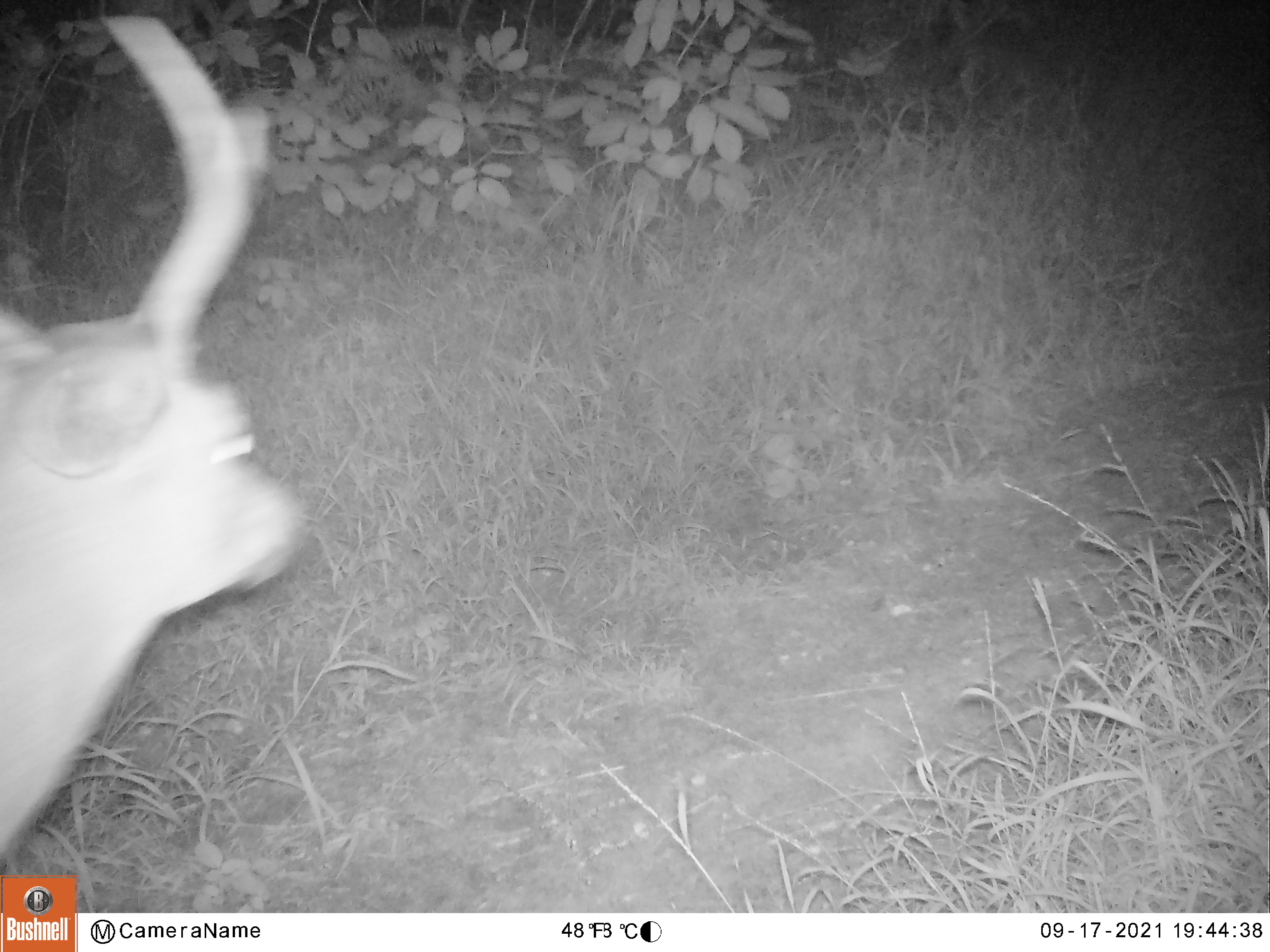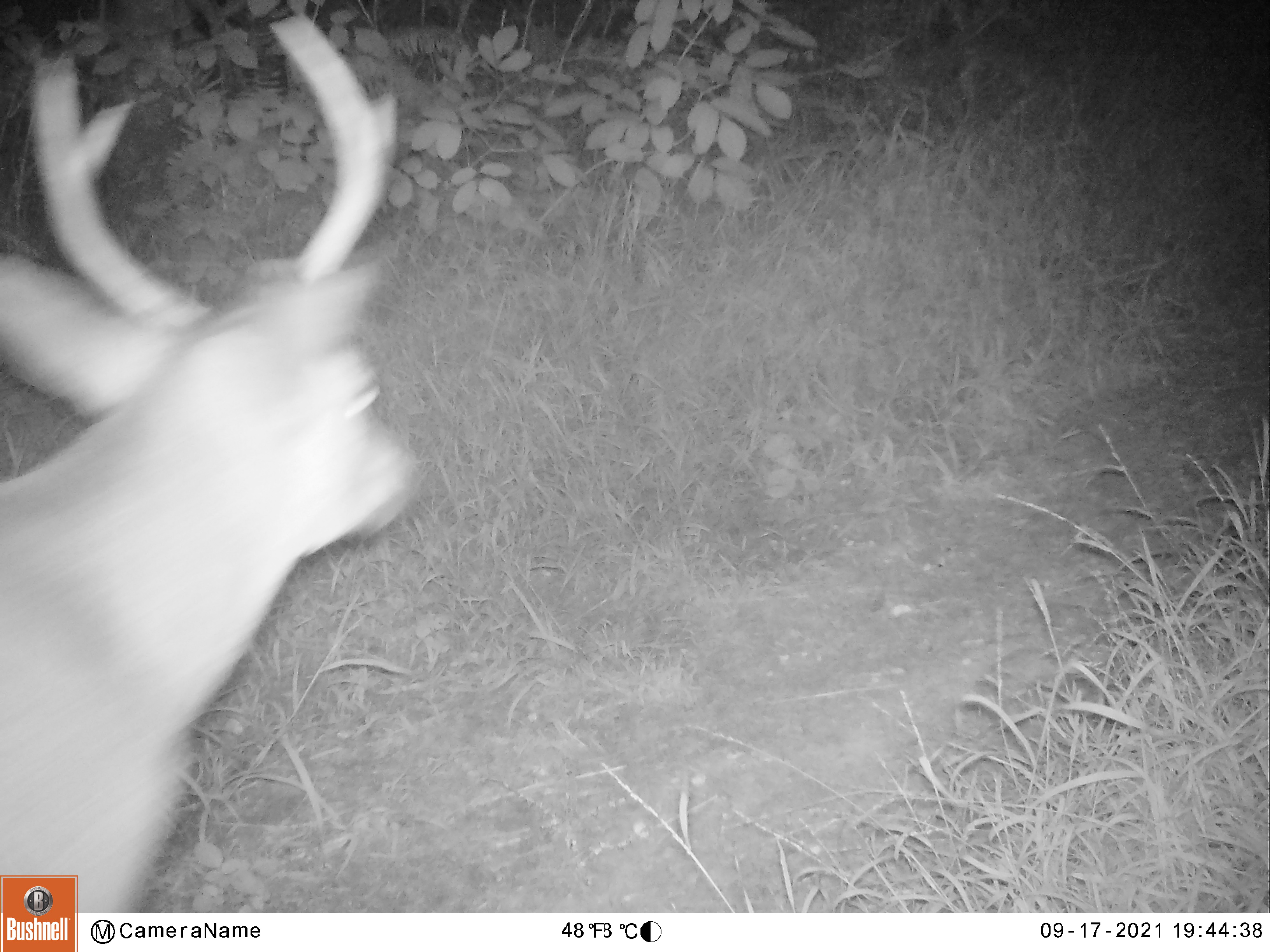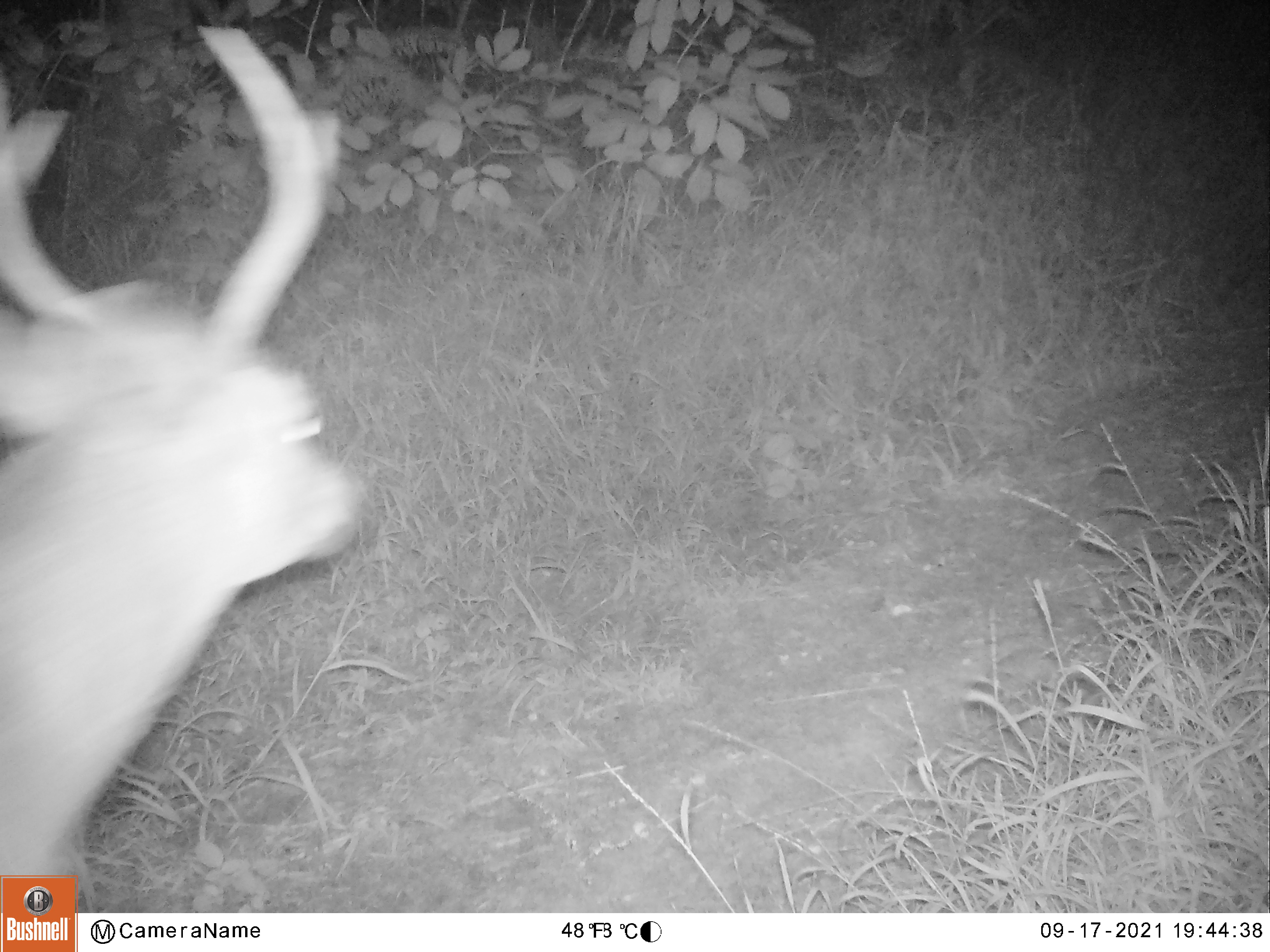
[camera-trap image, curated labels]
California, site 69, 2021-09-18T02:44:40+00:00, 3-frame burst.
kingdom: Animalia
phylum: Chordata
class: Mammalia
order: Artiodactyla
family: Cervidae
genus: Odocoileus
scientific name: Odocoileus hemionus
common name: mule deer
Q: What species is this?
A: Mule deer (Odocoileus hemionus).